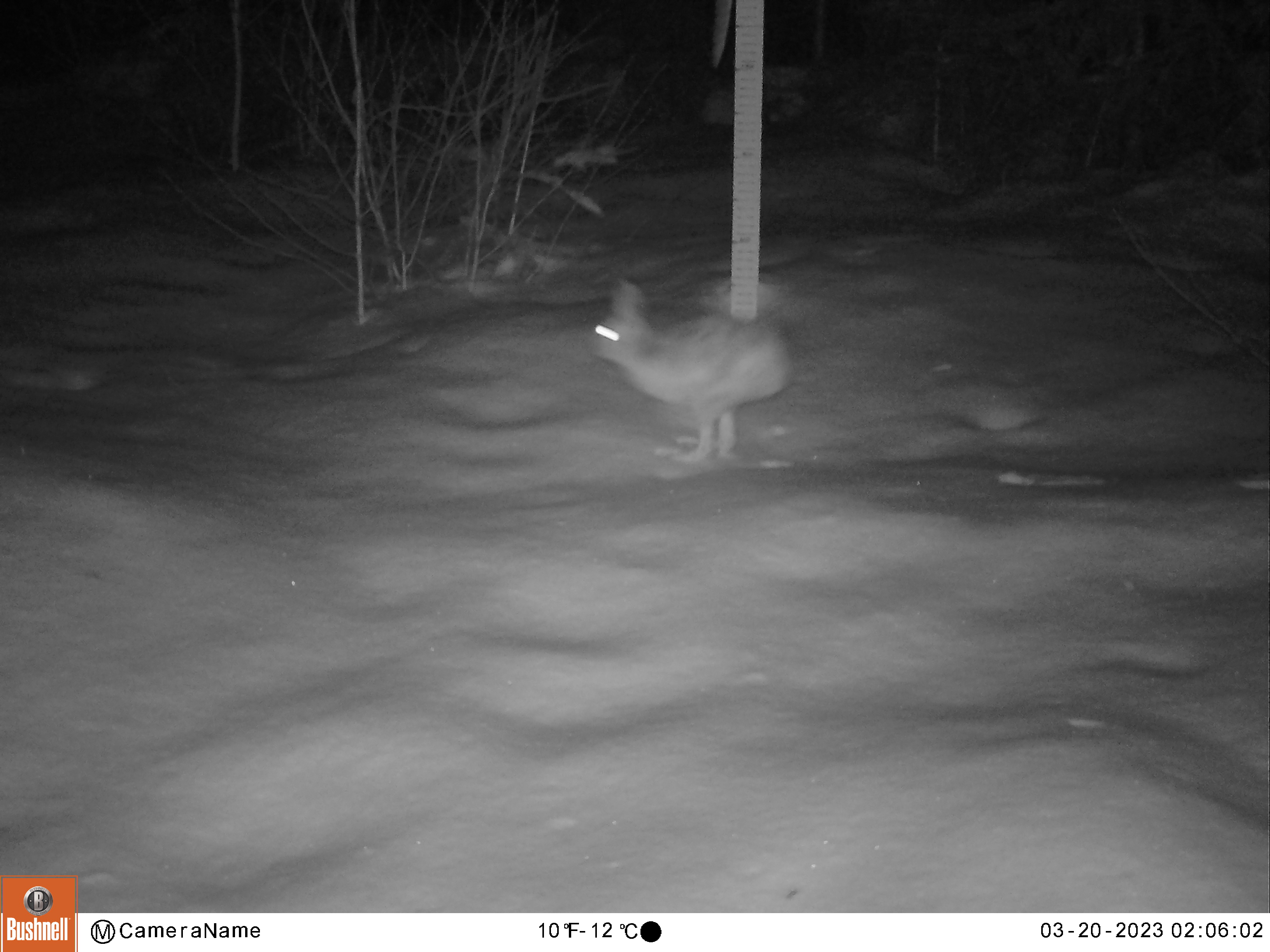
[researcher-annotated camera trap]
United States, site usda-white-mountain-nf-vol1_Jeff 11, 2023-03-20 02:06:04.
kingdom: Animalia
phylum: Chordata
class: Mammalia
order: Lagomorpha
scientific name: Lagomorpha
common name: rabbit or hare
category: rabbit or hare sp.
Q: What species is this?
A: Rabbit or hare sp. (rabbit or hare) (Lagomorpha).